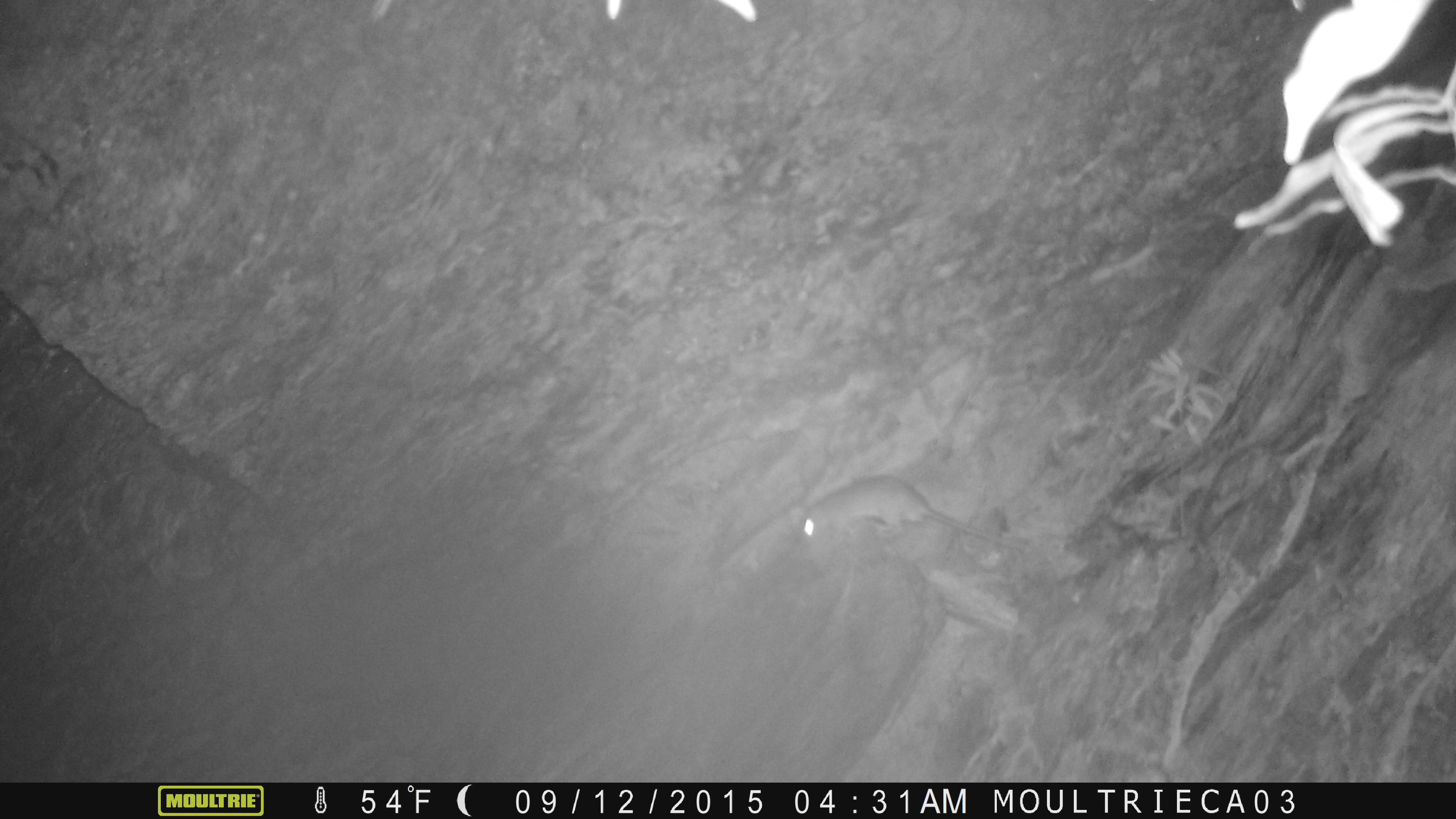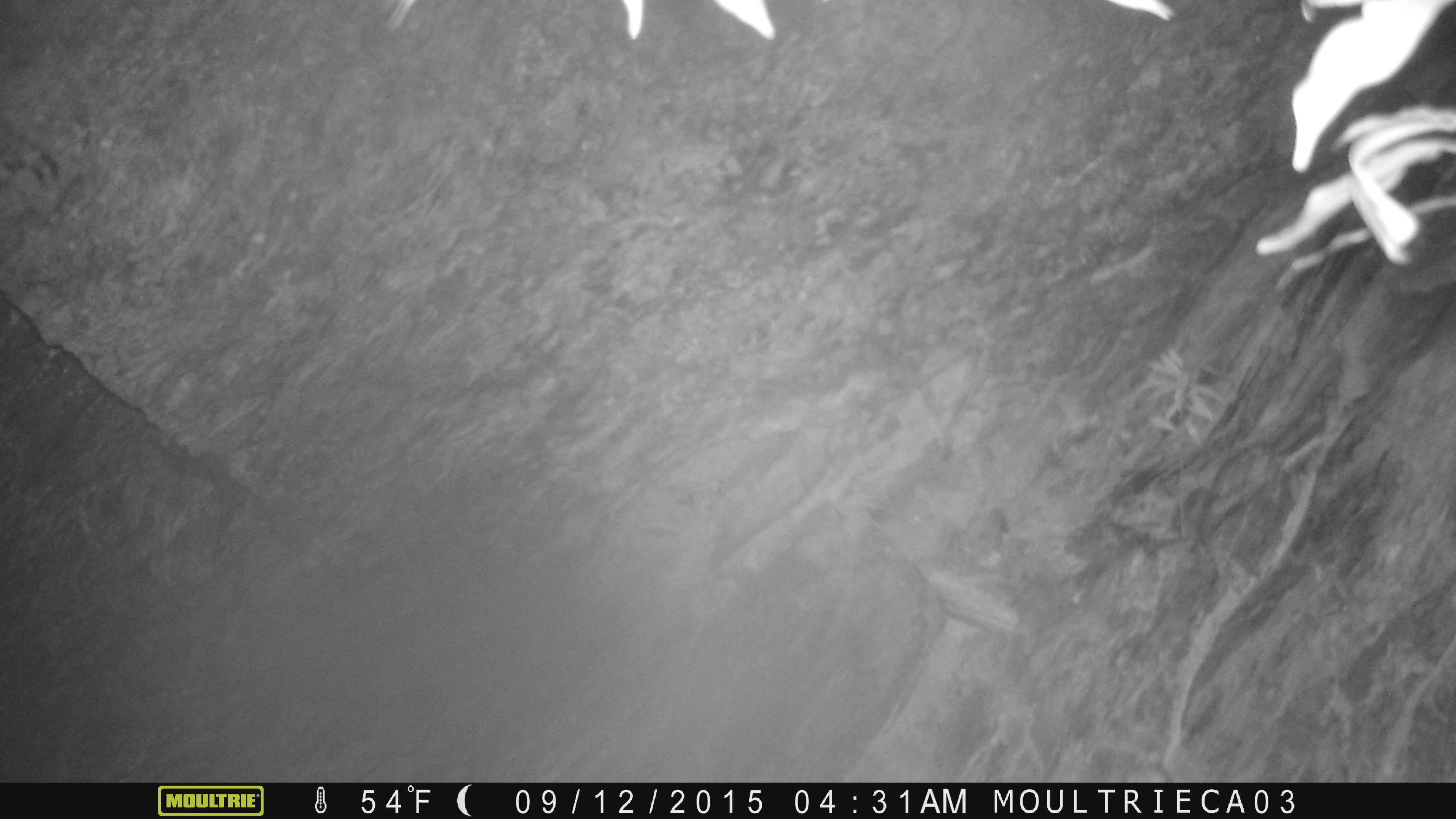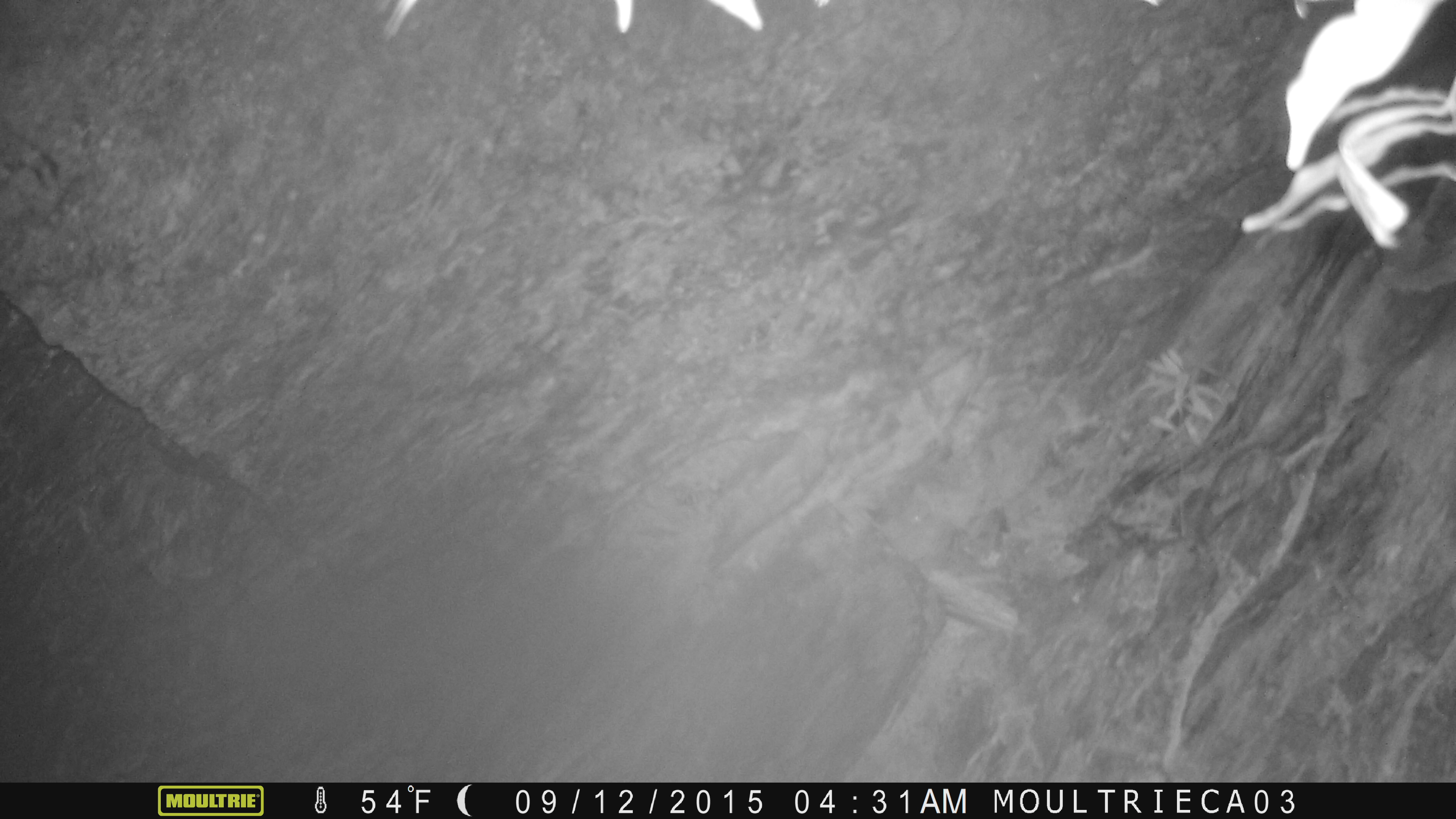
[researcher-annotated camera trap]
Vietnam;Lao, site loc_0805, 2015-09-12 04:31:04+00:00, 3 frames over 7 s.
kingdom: Animalia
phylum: Chordata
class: Mammalia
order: Rodentia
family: Muridae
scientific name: Muridae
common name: old-world mice and rats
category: unidentified murid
Unidentified murid (old-world mice and rats) (Muridae). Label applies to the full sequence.